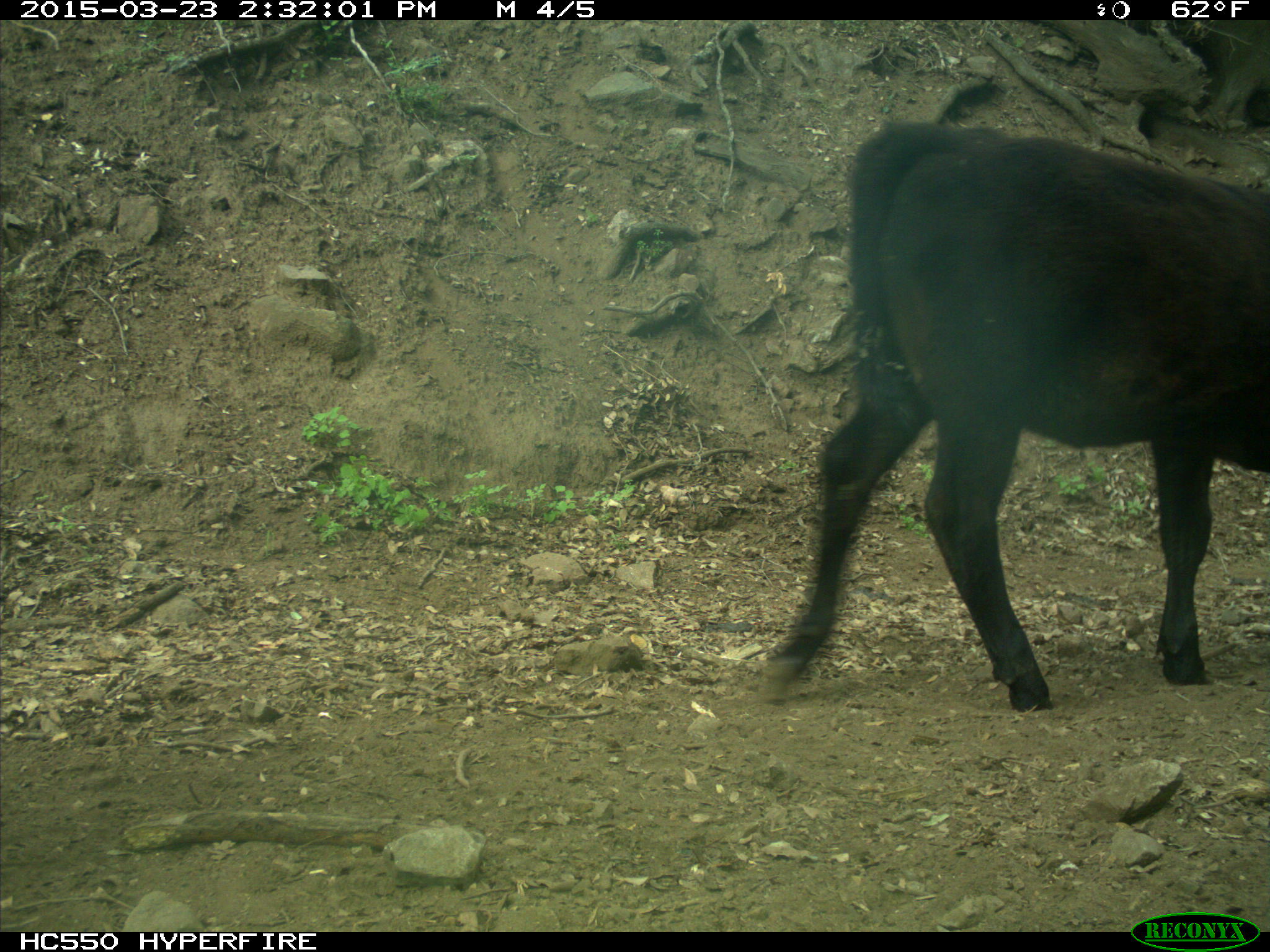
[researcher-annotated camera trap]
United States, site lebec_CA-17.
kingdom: Animalia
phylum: Chordata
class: Mammalia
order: Artiodactyla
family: Bovidae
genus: Bos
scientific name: Bos taurus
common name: domestic cow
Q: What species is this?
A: Bos taurus (domestic cow).